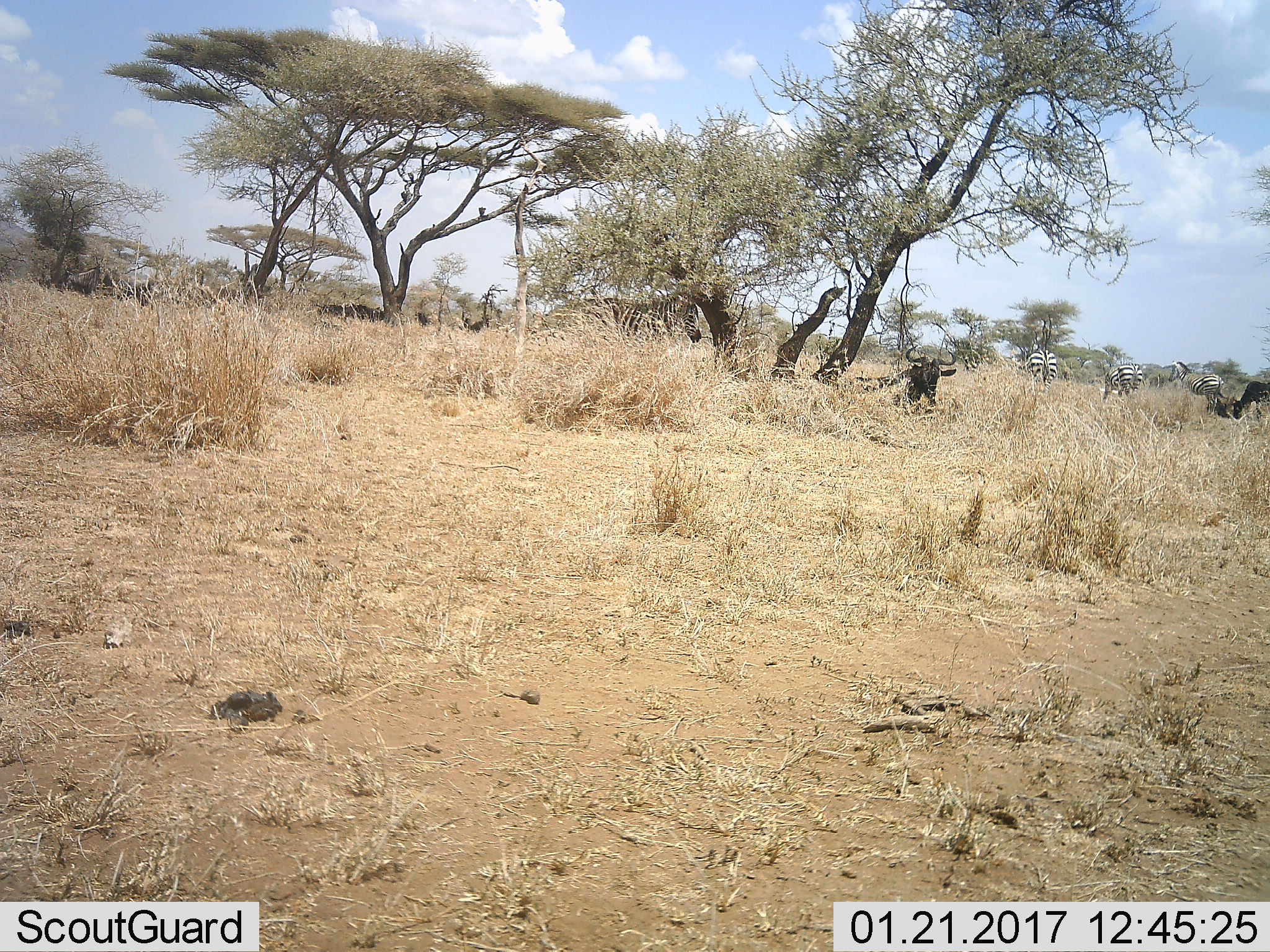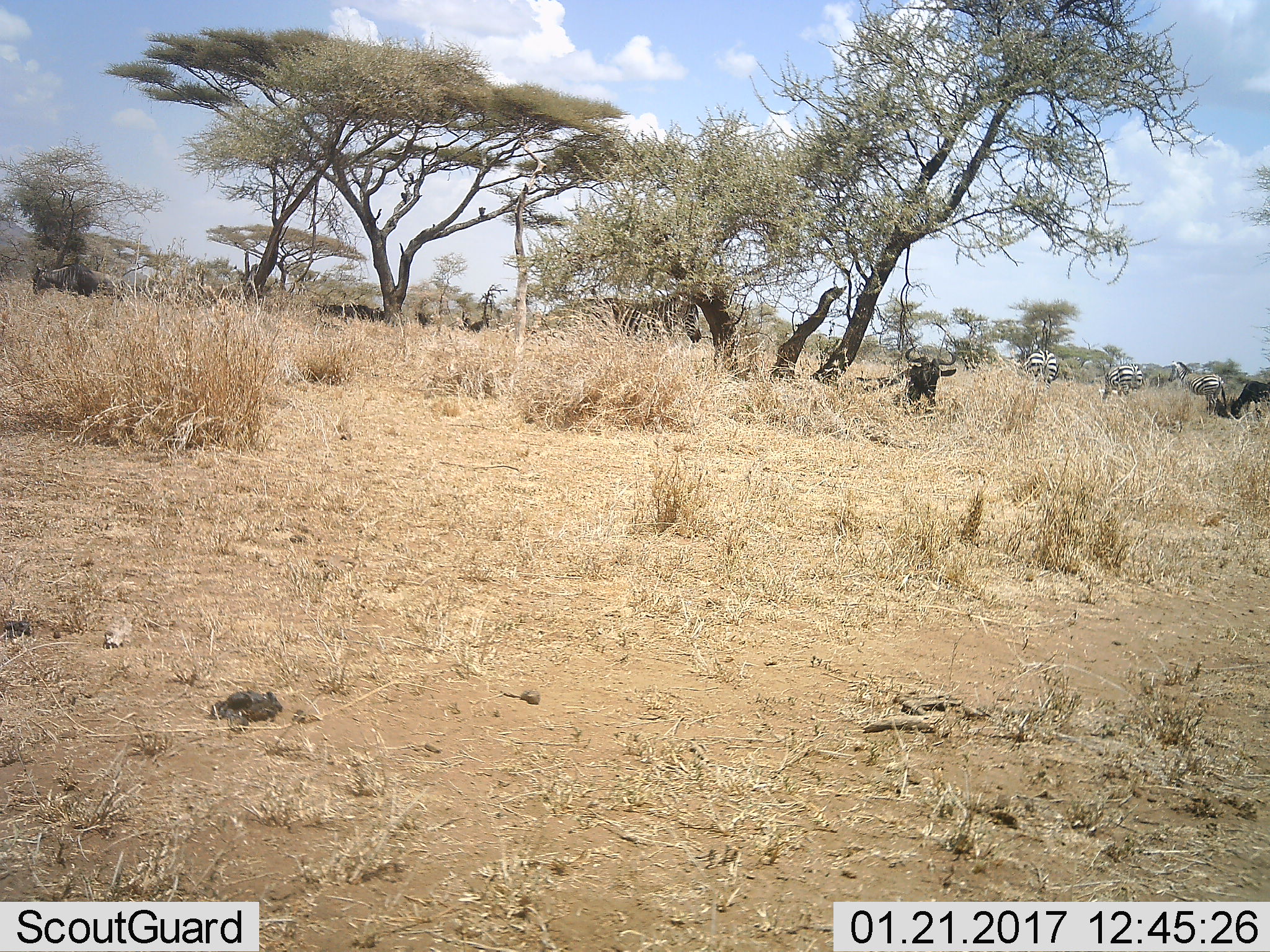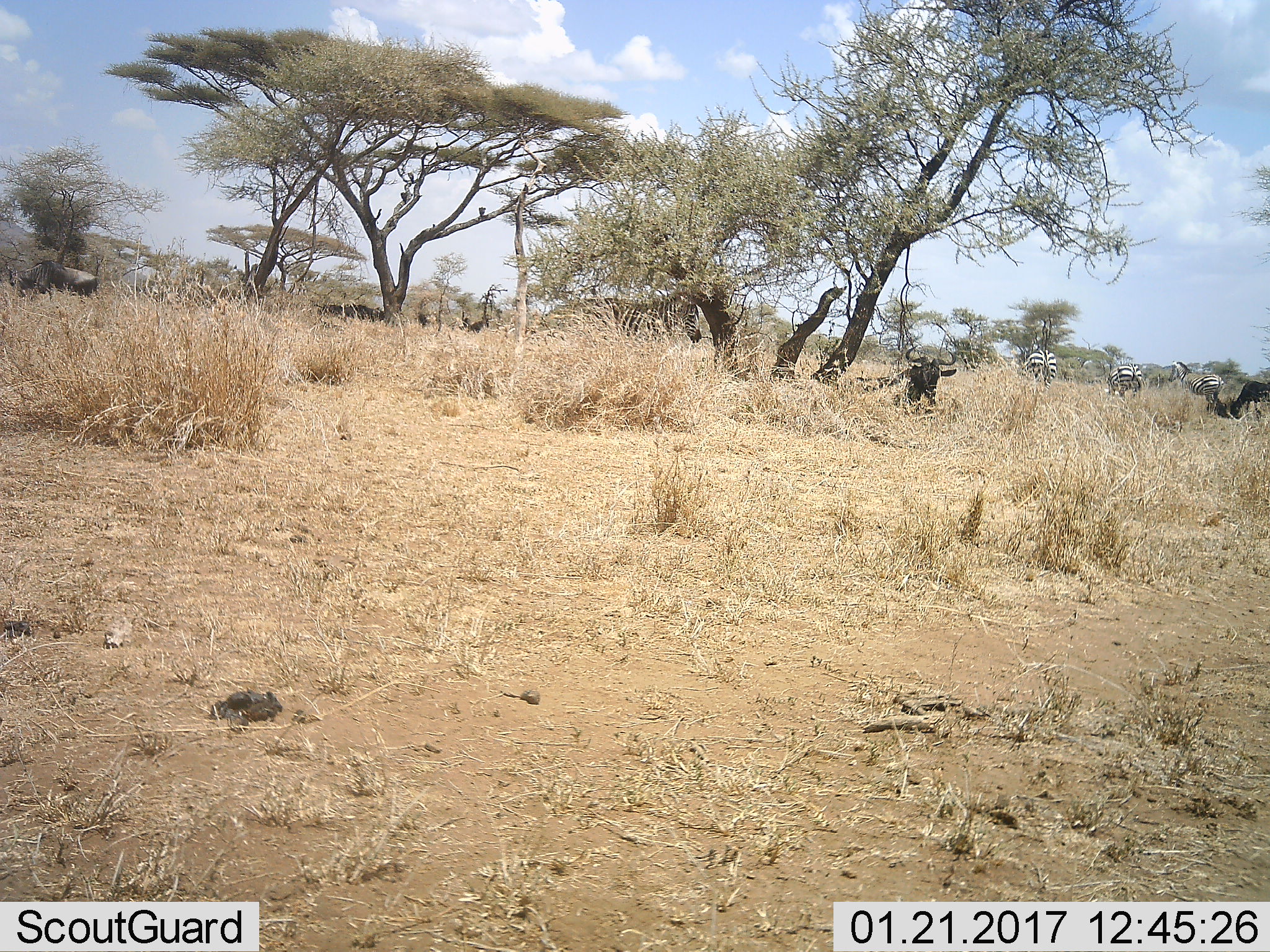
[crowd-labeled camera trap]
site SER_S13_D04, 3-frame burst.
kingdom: Animalia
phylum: Chordata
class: Mammalia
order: Artiodactyla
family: Bovidae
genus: Connochaetes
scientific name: Connochaetes taurinus taurinus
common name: blue wildebeest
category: wildebeestblue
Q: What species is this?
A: Wildebeestblue (blue wildebeest) (Connochaetes taurinus taurinus).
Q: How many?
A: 7.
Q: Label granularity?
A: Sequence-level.